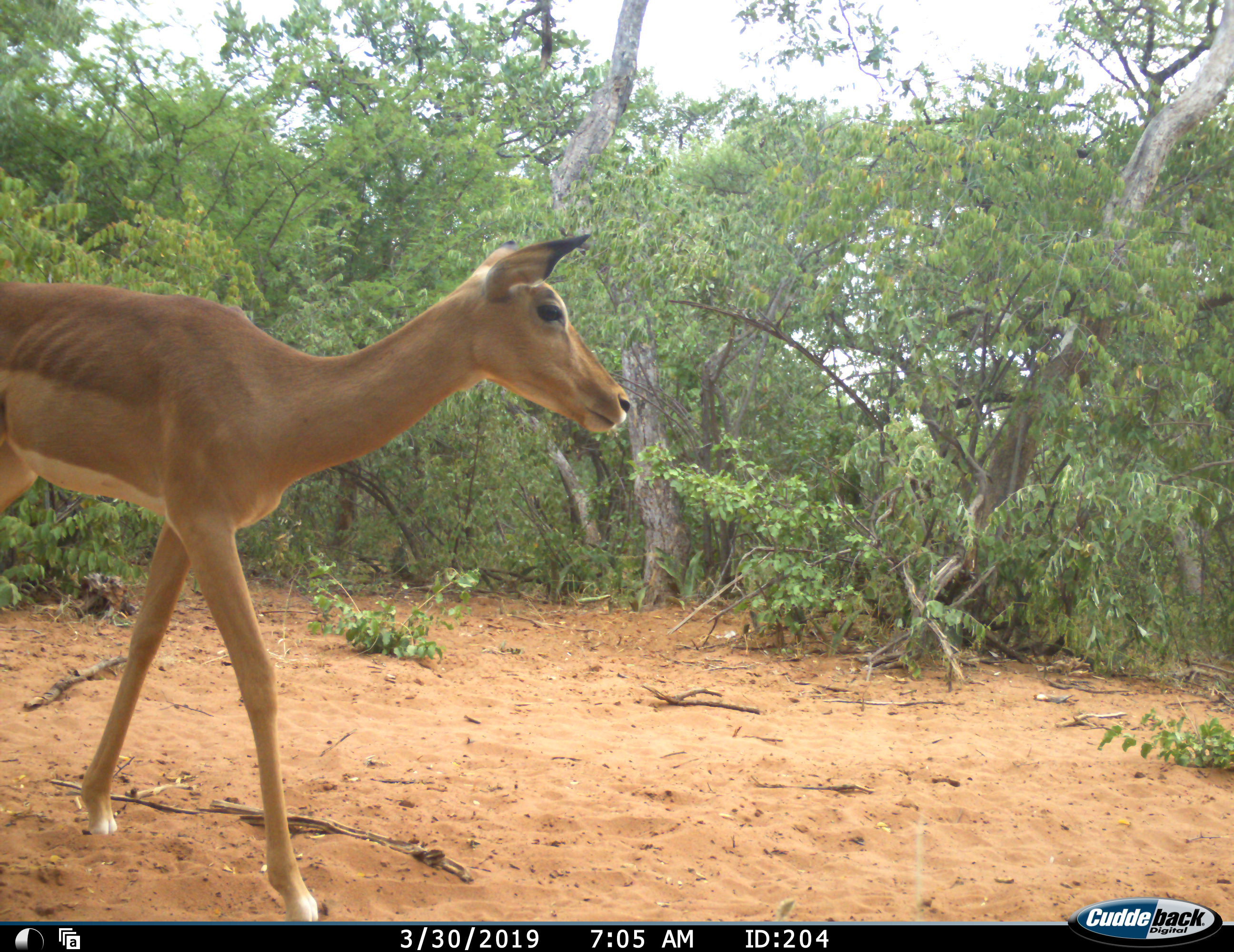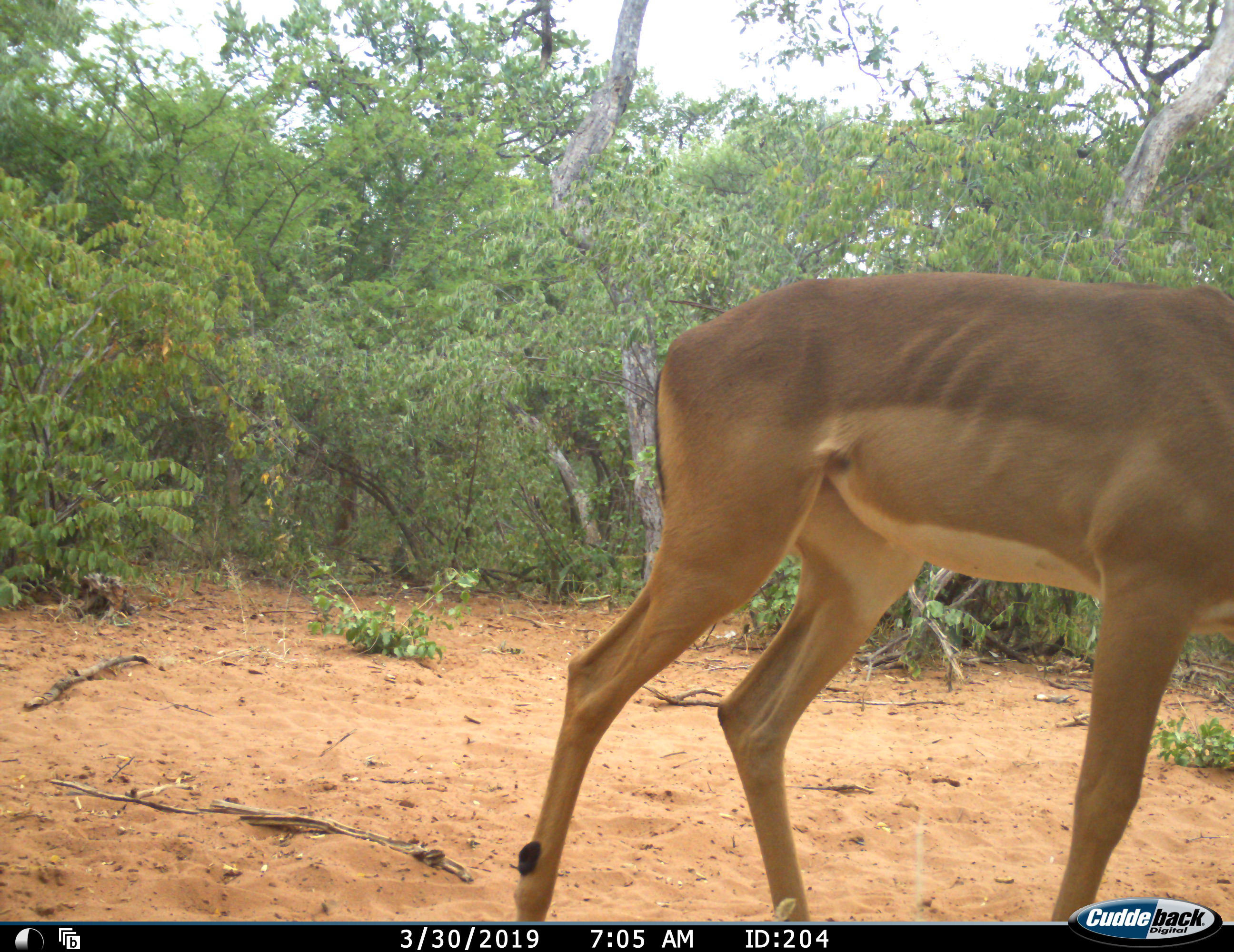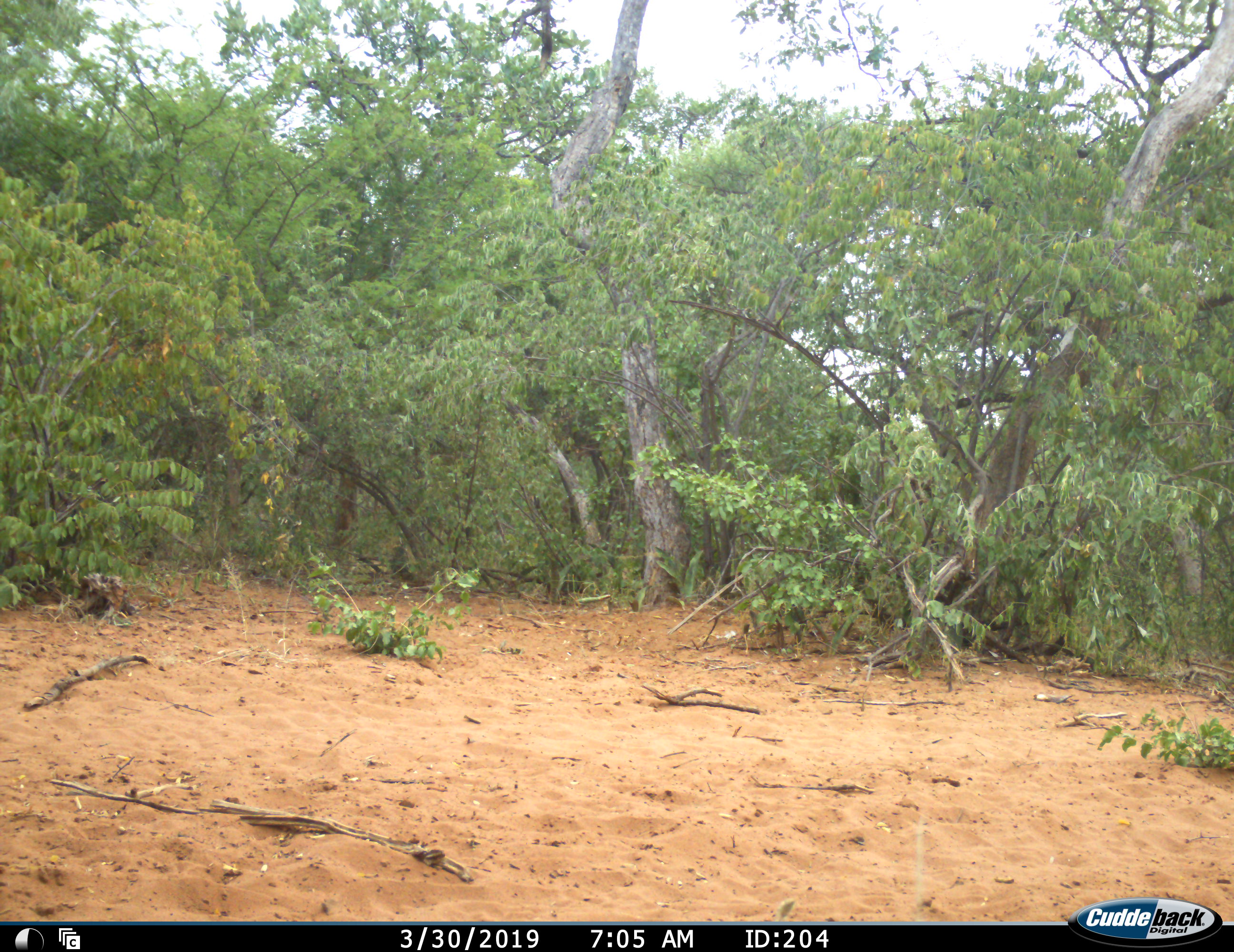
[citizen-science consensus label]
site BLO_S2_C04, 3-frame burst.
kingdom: Animalia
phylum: Chordata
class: Mammalia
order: Artiodactyla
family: Bovidae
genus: Aepyceros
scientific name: Aepyceros melampus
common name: impala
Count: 1.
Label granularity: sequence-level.